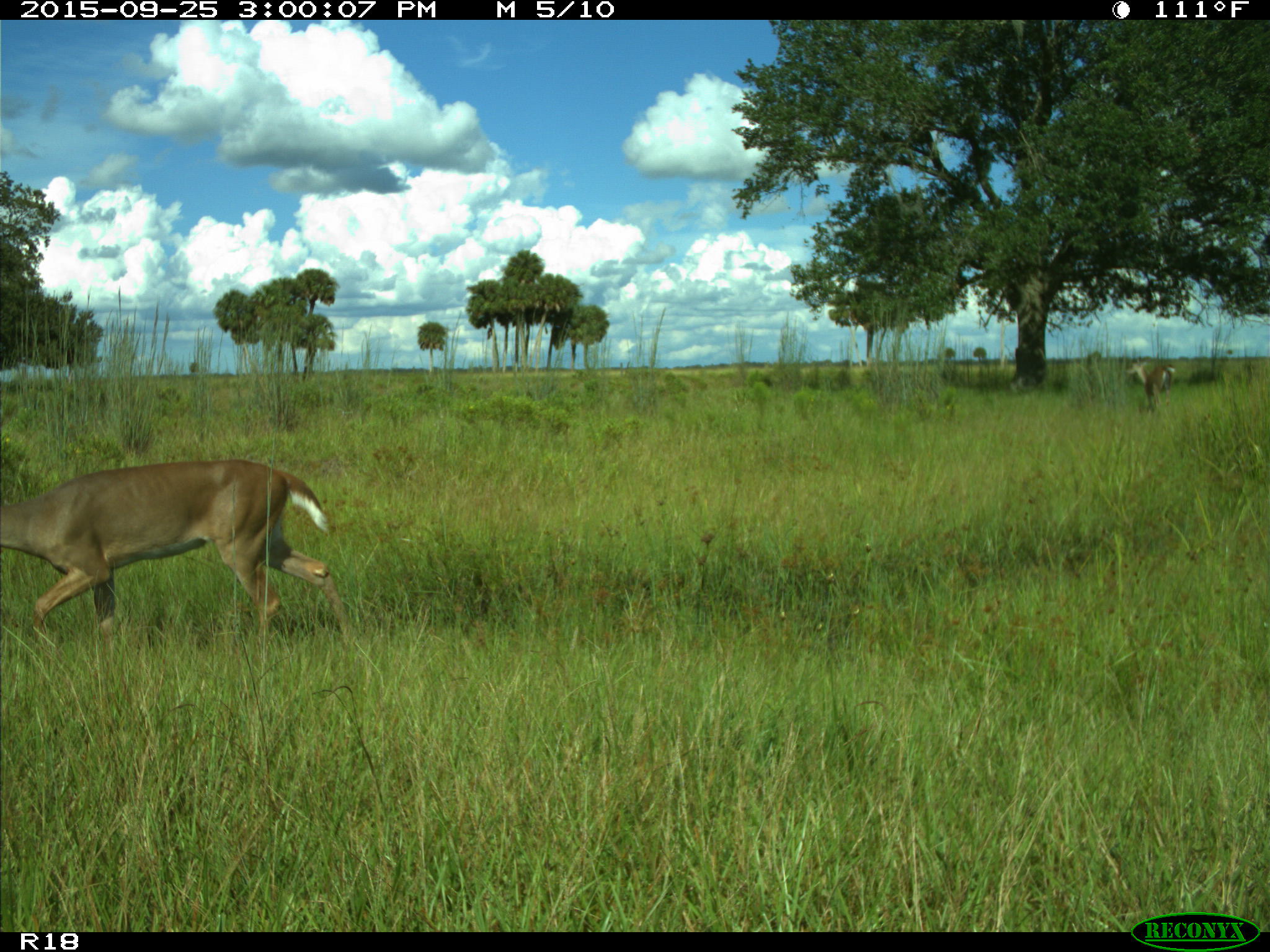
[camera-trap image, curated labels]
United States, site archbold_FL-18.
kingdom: Animalia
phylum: Chordata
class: Mammalia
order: Artiodactyla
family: Cervidae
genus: Odocoileus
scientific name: Odocoileus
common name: deer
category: unidentified deer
Unidentified deer (deer) (Odocoileus).